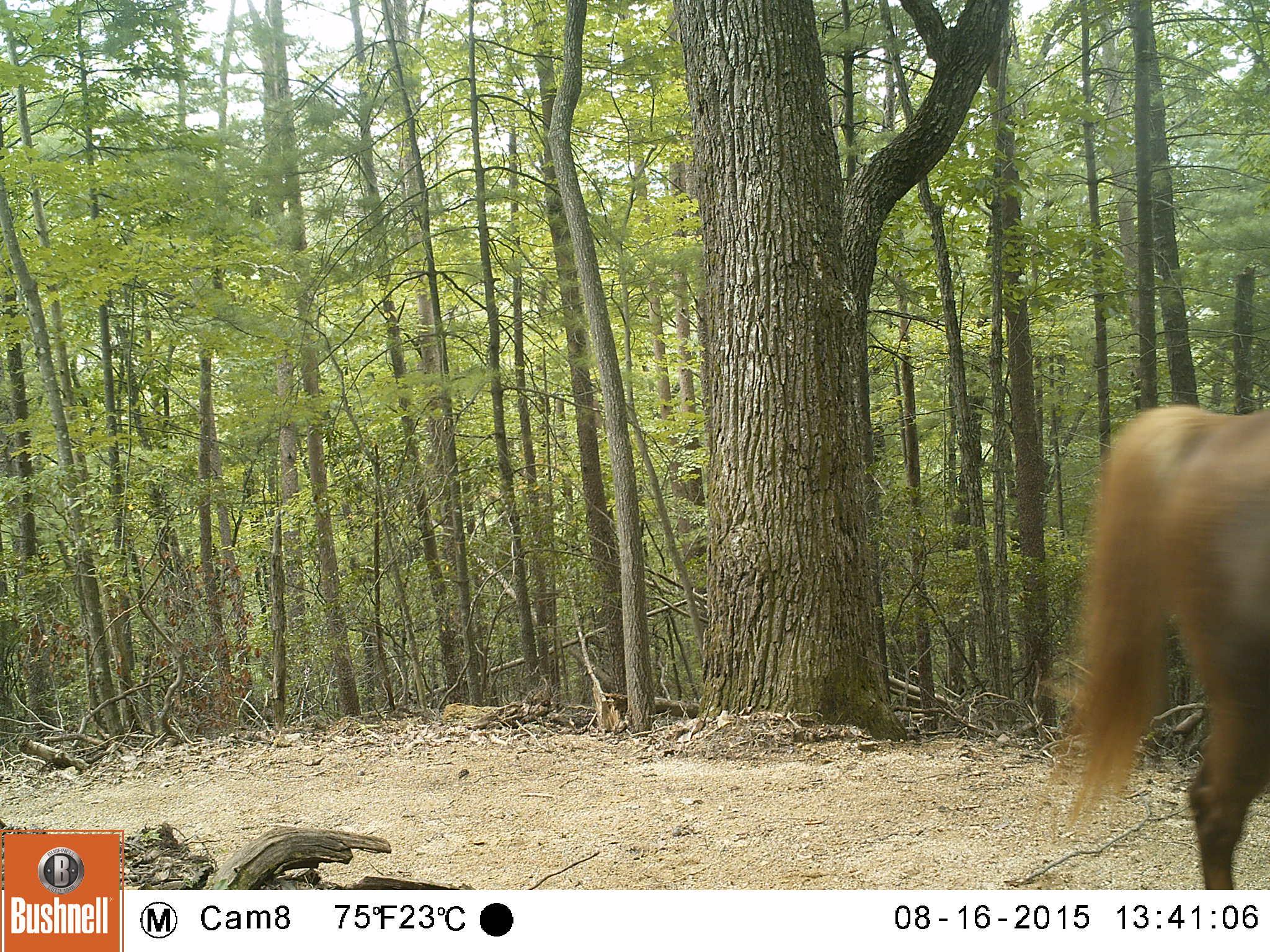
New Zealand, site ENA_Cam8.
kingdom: Animalia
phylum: Chordata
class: Mammalia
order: Perissodactyla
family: Equidae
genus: Equus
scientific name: Equus caballus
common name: horse